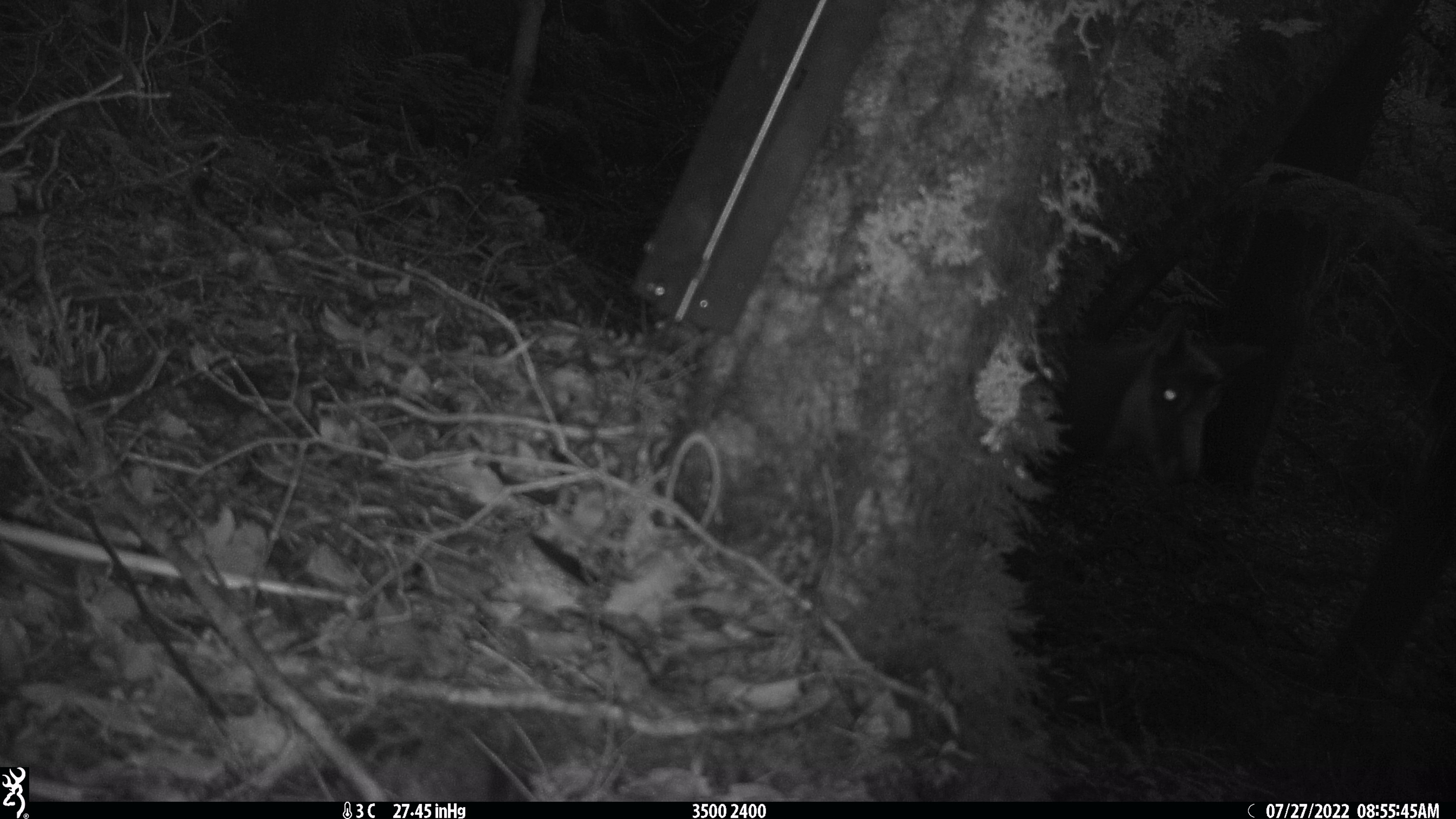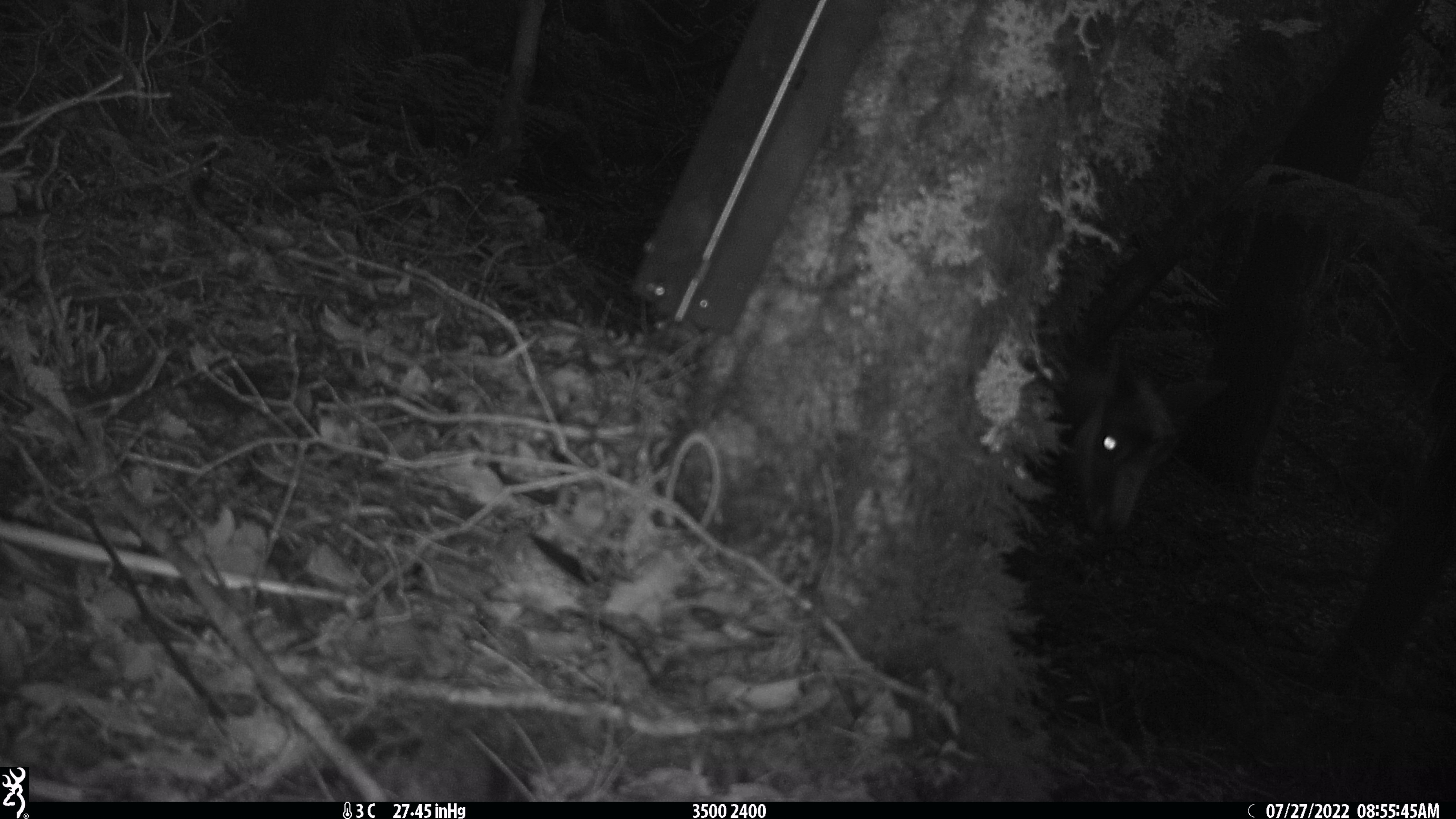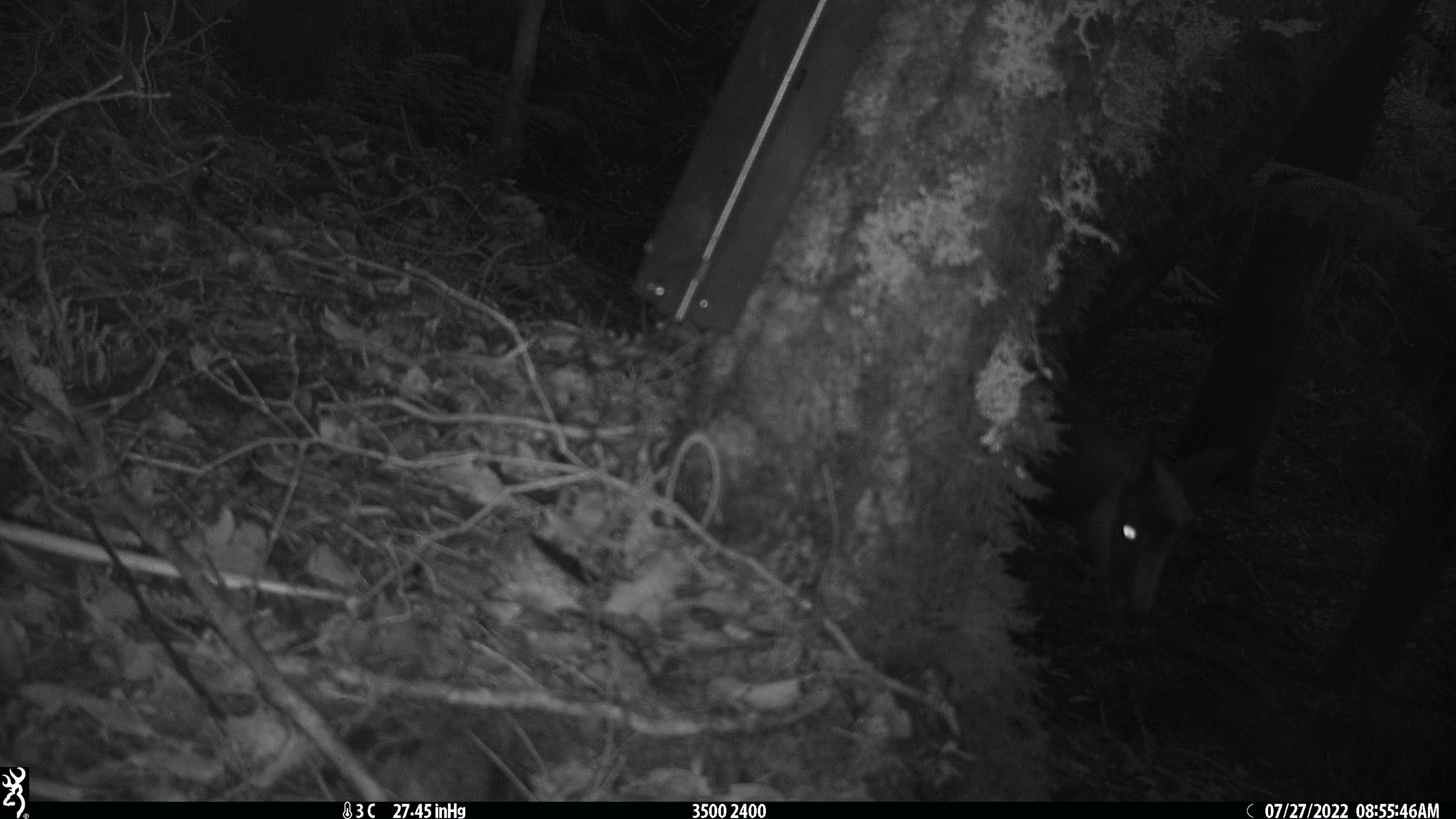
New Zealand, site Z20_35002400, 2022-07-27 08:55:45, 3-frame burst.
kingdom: Animalia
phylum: Chordata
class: Mammalia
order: Artiodactyla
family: Bovidae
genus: Rupicapra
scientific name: Rupicapra rupicapra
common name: alpine chamois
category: chamois